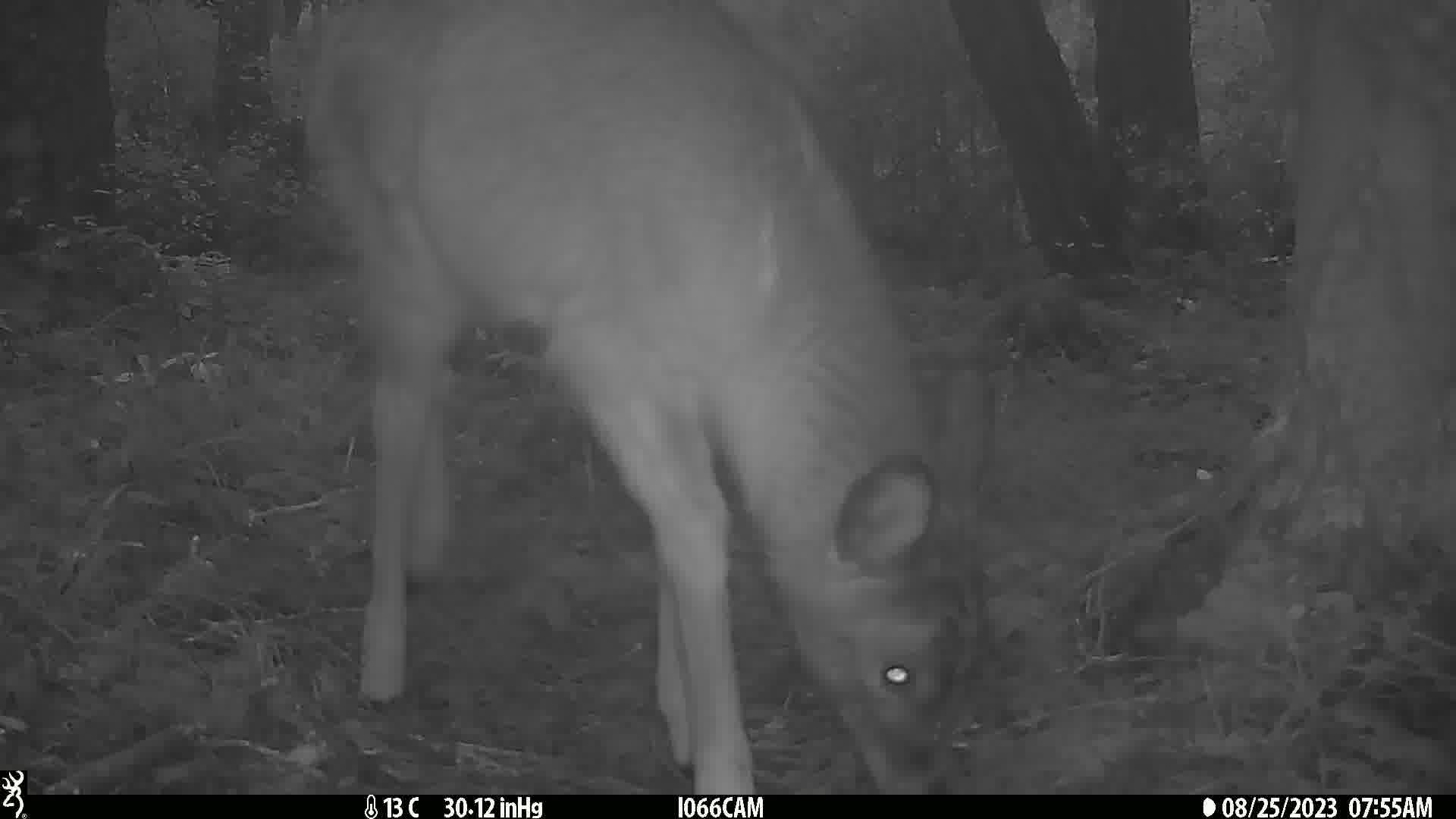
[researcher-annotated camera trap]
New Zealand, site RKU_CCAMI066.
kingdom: Animalia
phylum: Chordata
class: Mammalia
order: Artiodactyla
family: Cervidae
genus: Odocoileus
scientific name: Odocoileus virginianus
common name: white-tailed deer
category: white tailed deer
White tailed deer (white-tailed deer) (Odocoileus virginianus).